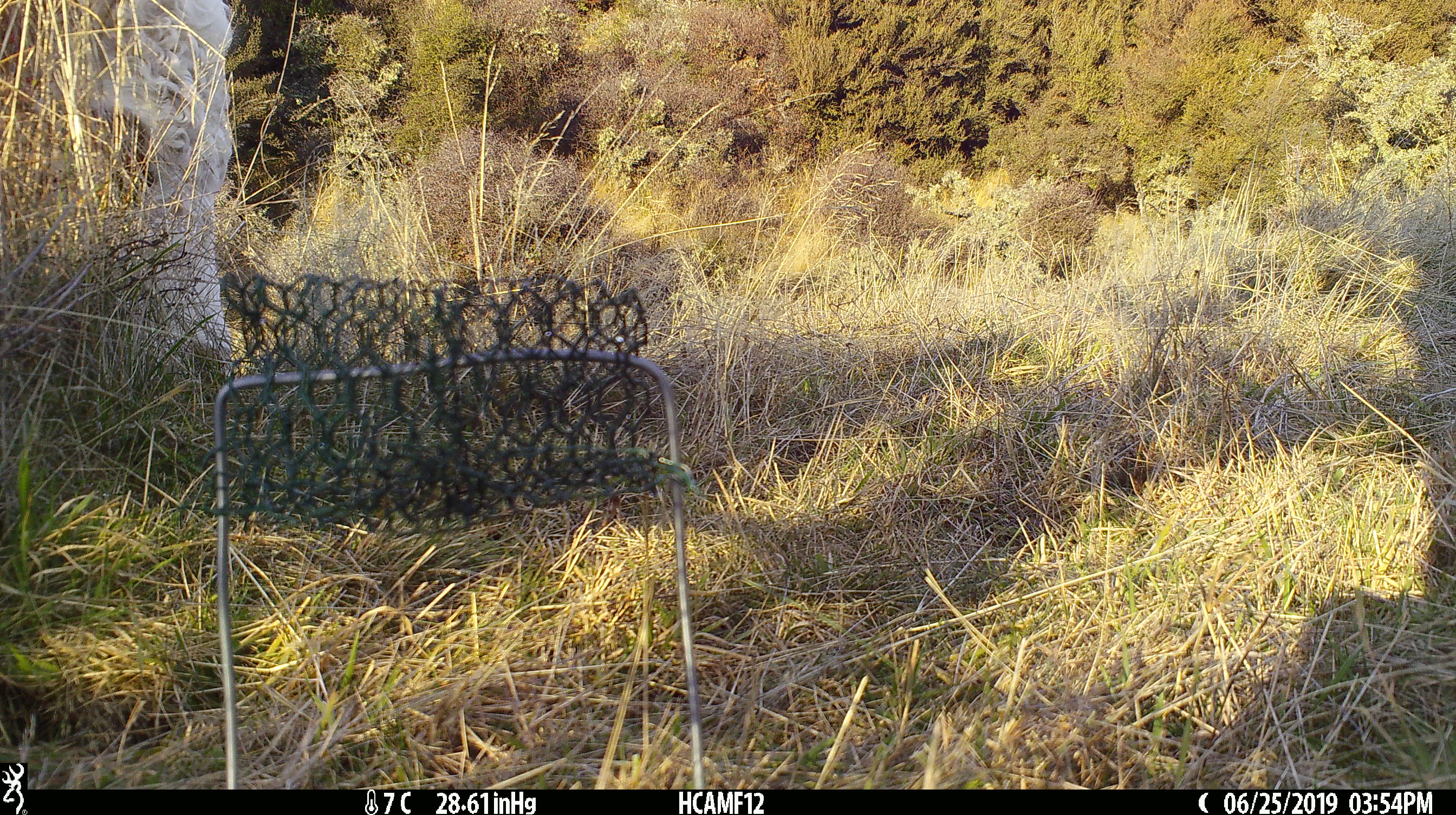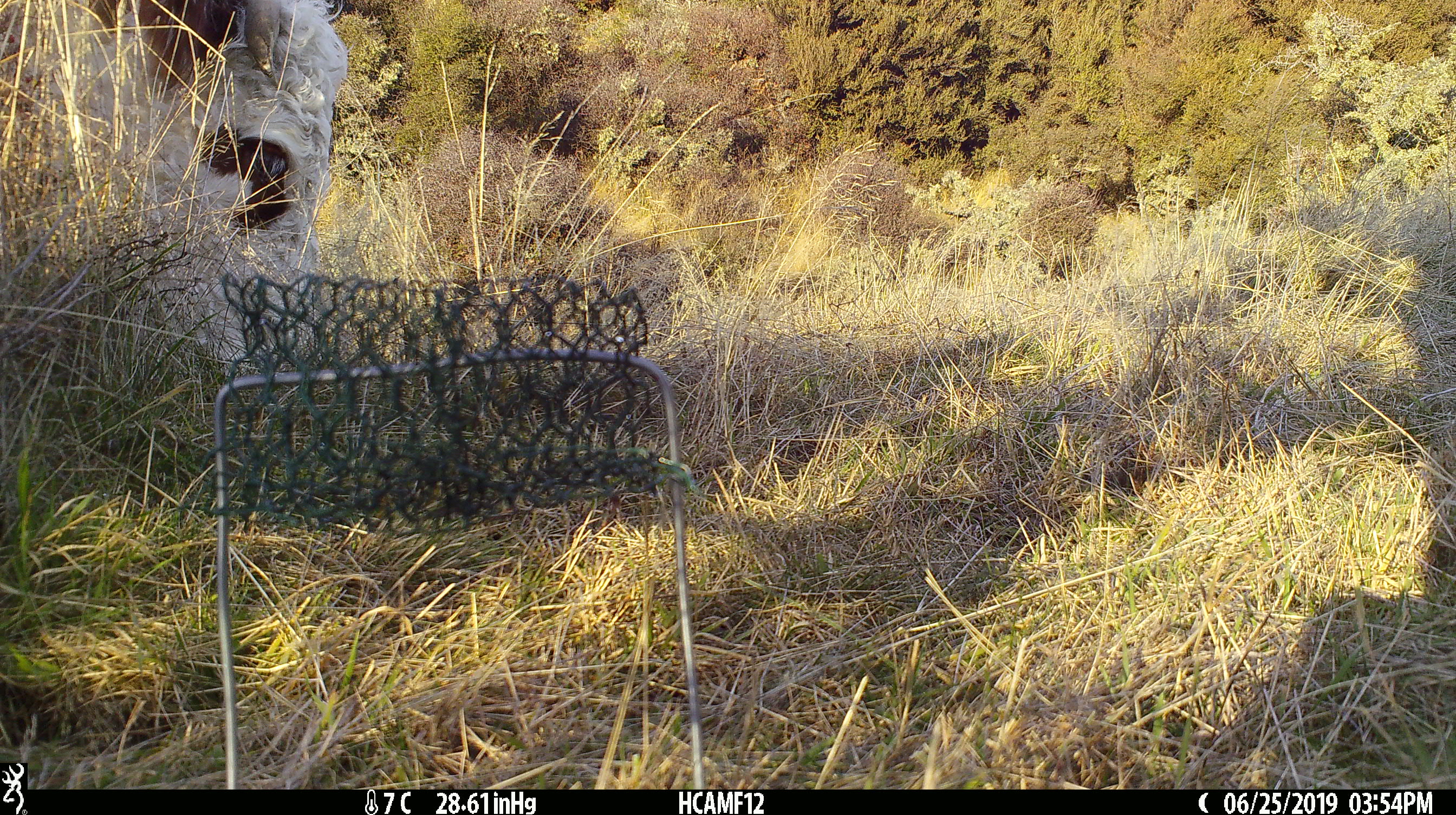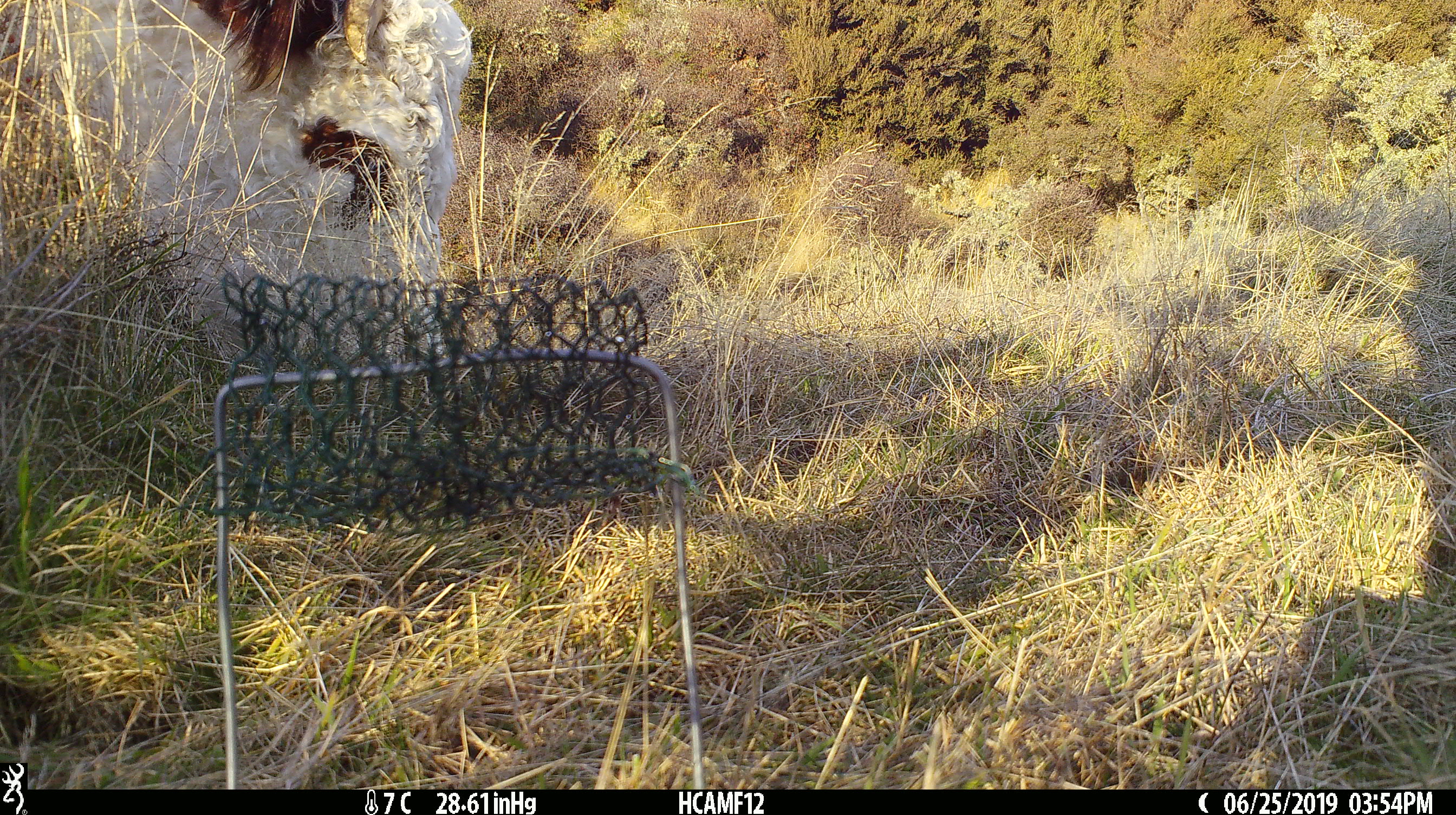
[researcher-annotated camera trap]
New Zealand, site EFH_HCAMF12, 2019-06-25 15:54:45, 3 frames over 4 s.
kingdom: Animalia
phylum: Chordata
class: Mammalia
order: Artiodactyla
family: Bovidae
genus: Bos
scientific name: Bos taurus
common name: domestic cow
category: cow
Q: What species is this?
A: Cow (domestic cow) (Bos taurus).